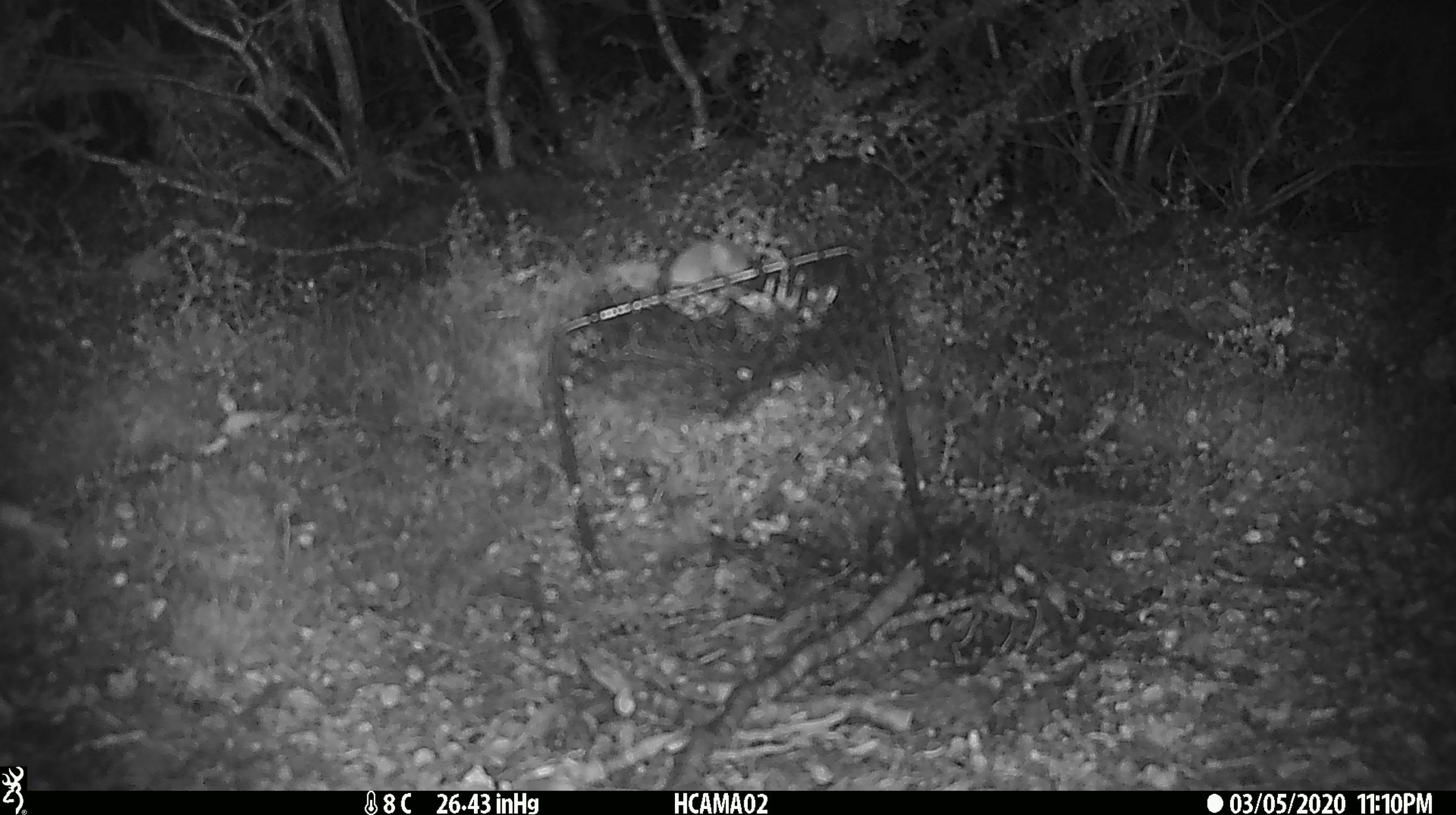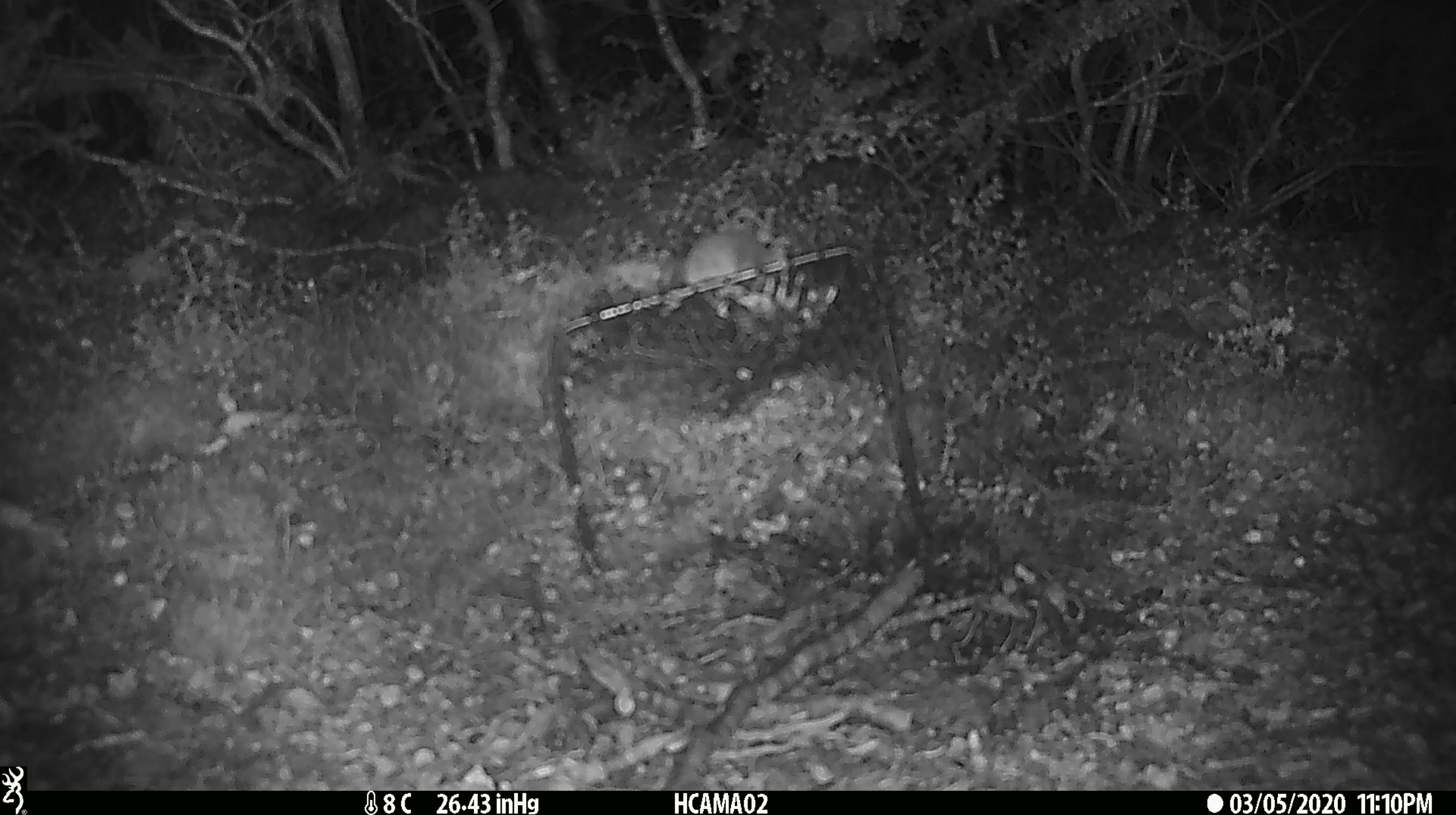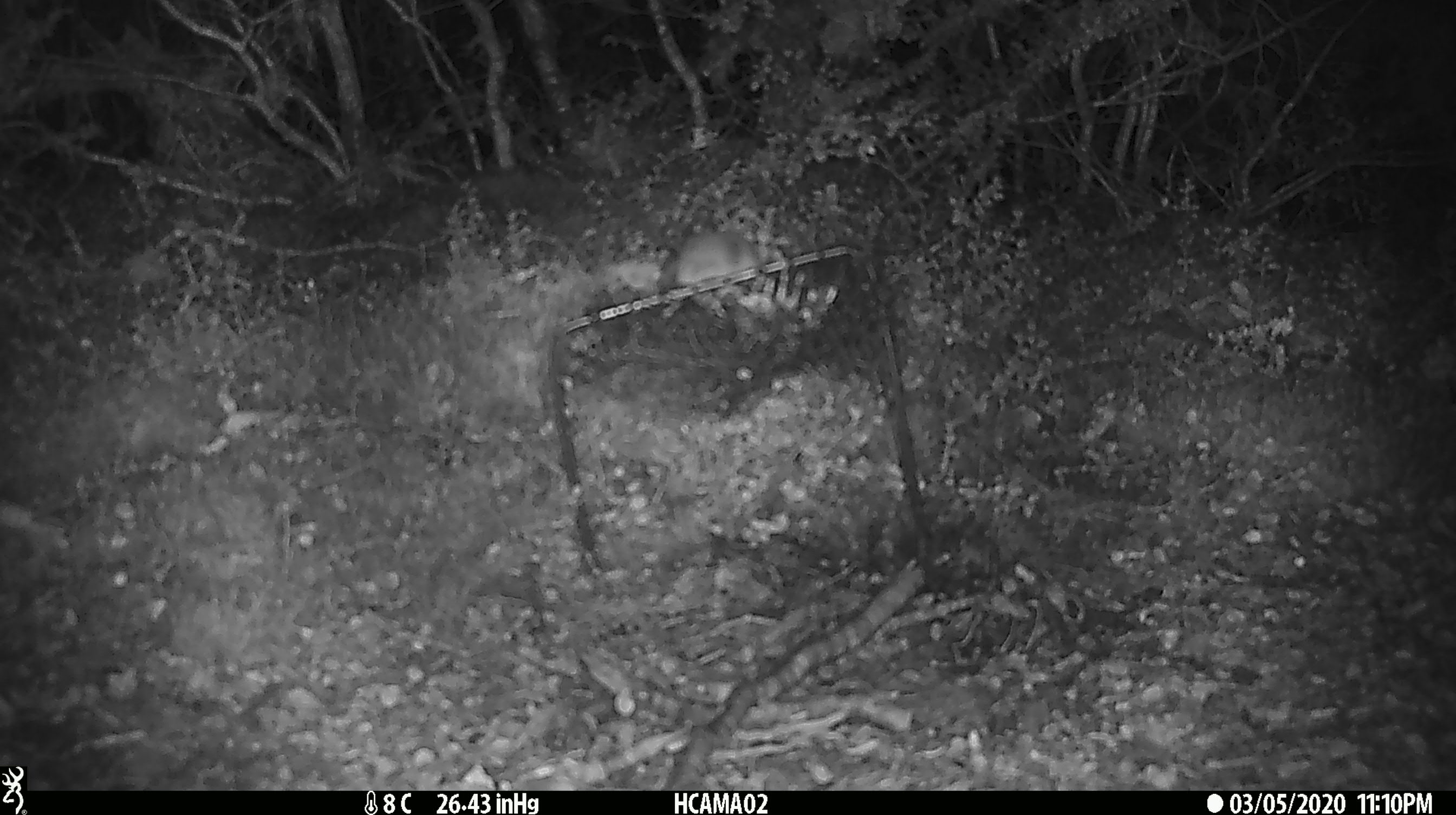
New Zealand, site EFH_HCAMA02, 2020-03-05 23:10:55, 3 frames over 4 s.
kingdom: Animalia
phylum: Chordata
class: Mammalia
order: Rodentia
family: Muridae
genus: Mus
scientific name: Mus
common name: mouse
Mouse (Mus).